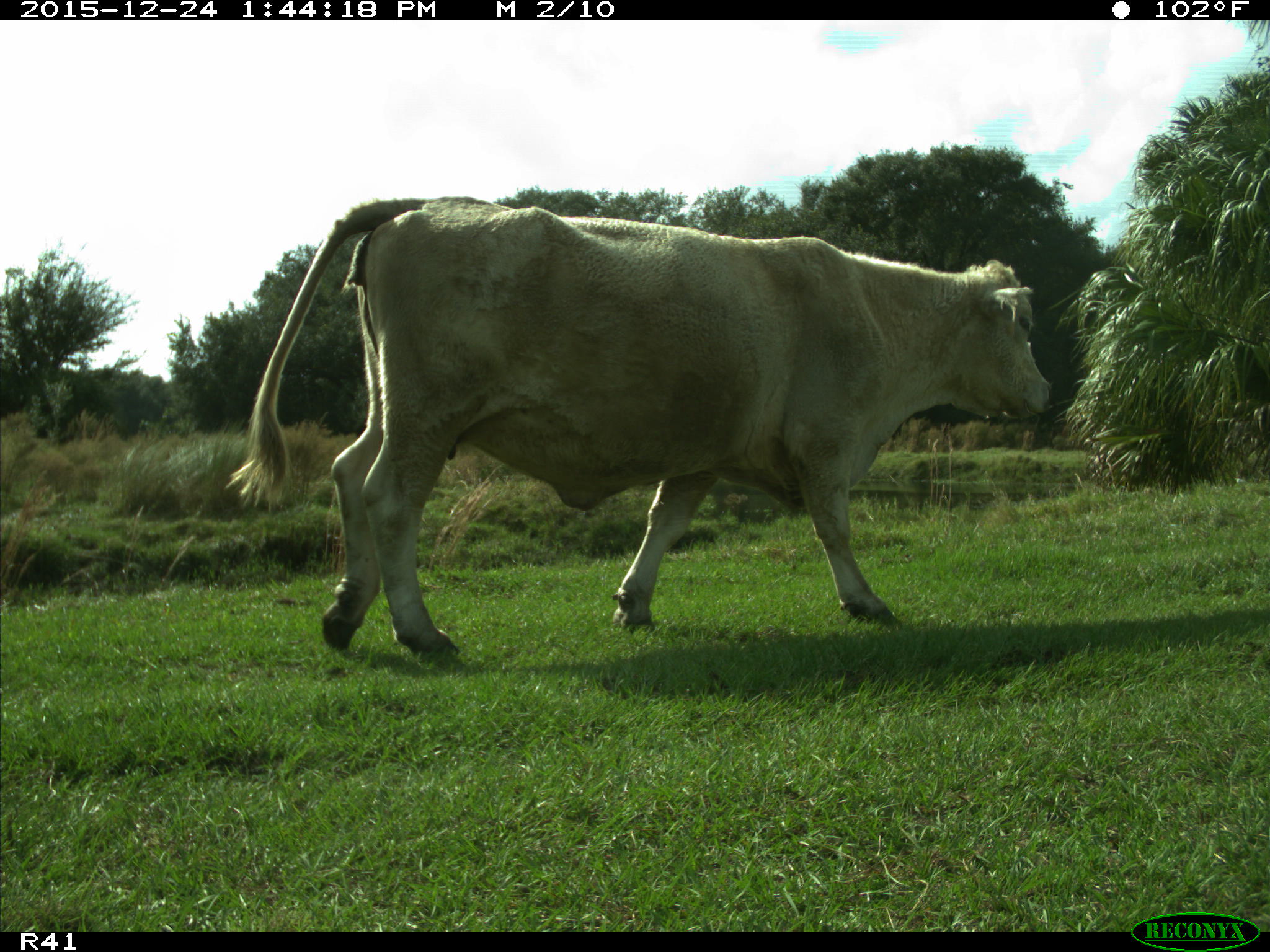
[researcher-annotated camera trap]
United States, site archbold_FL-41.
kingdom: Animalia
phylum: Chordata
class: Mammalia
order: Artiodactyla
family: Bovidae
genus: Bos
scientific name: Bos taurus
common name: domestic cow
Bos taurus (domestic cow).